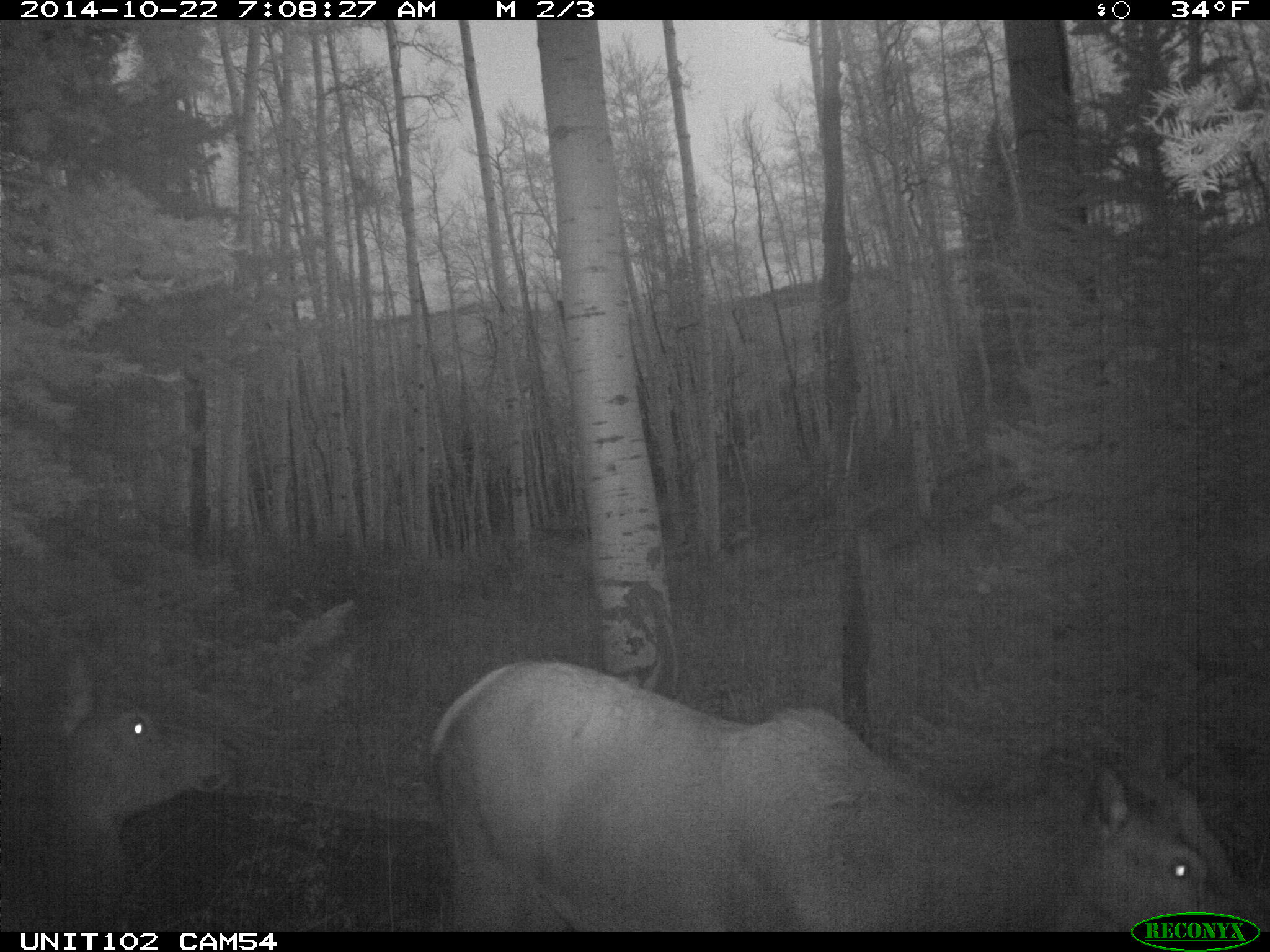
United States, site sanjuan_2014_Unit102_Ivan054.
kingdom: Animalia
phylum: Chordata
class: Mammalia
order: Artiodactyla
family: Cervidae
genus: Cervus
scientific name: Cervus elaphus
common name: red deer